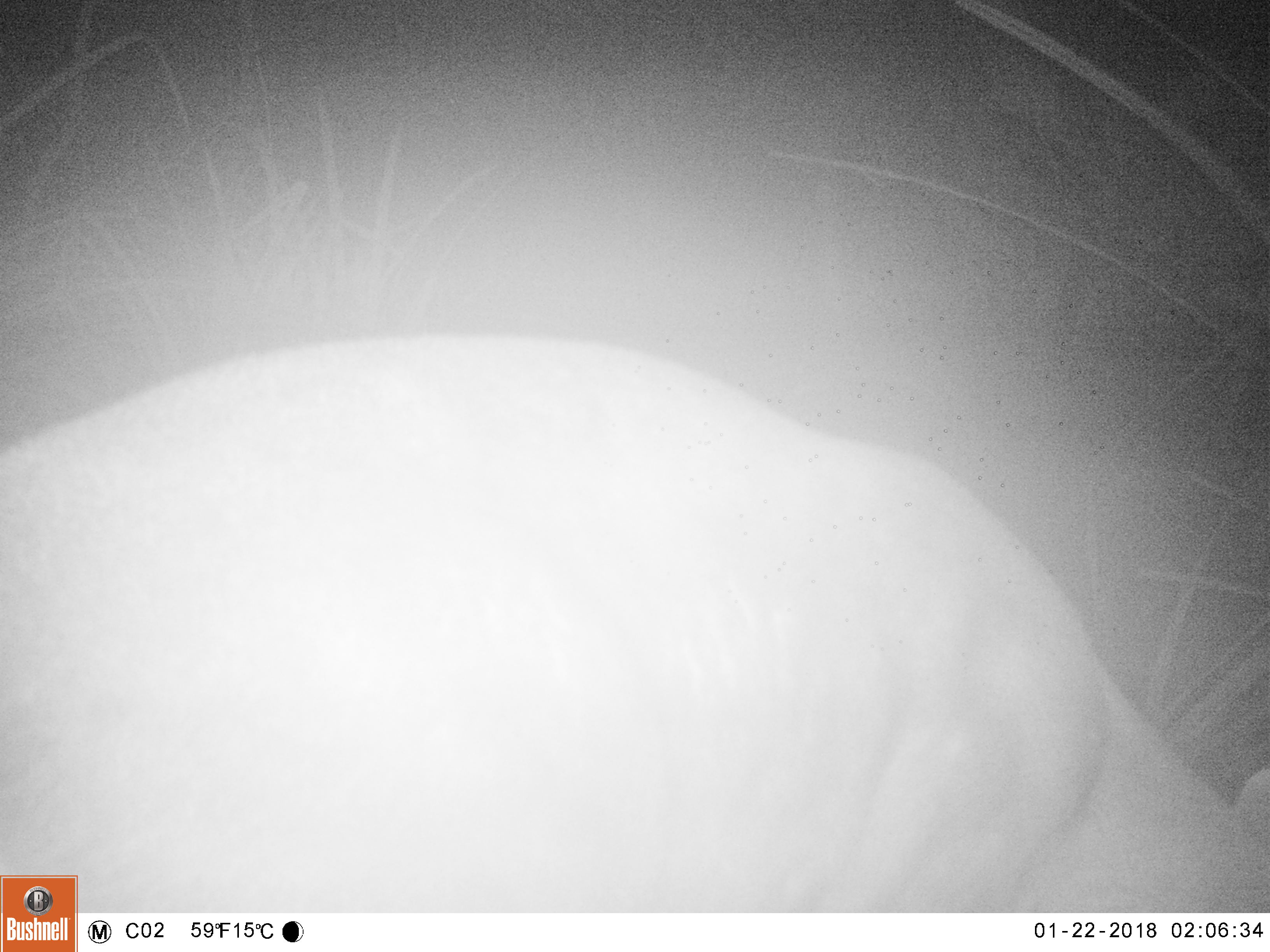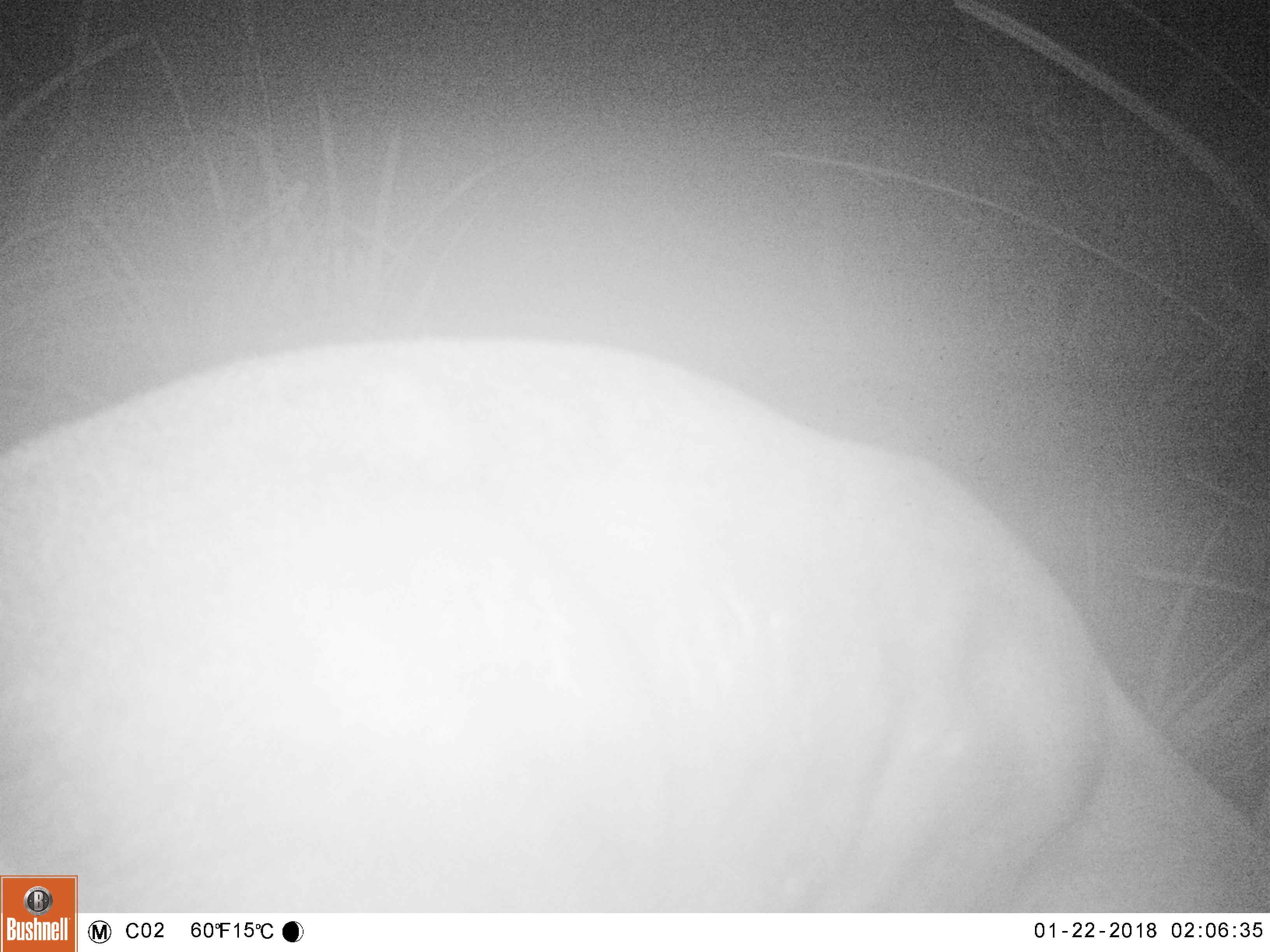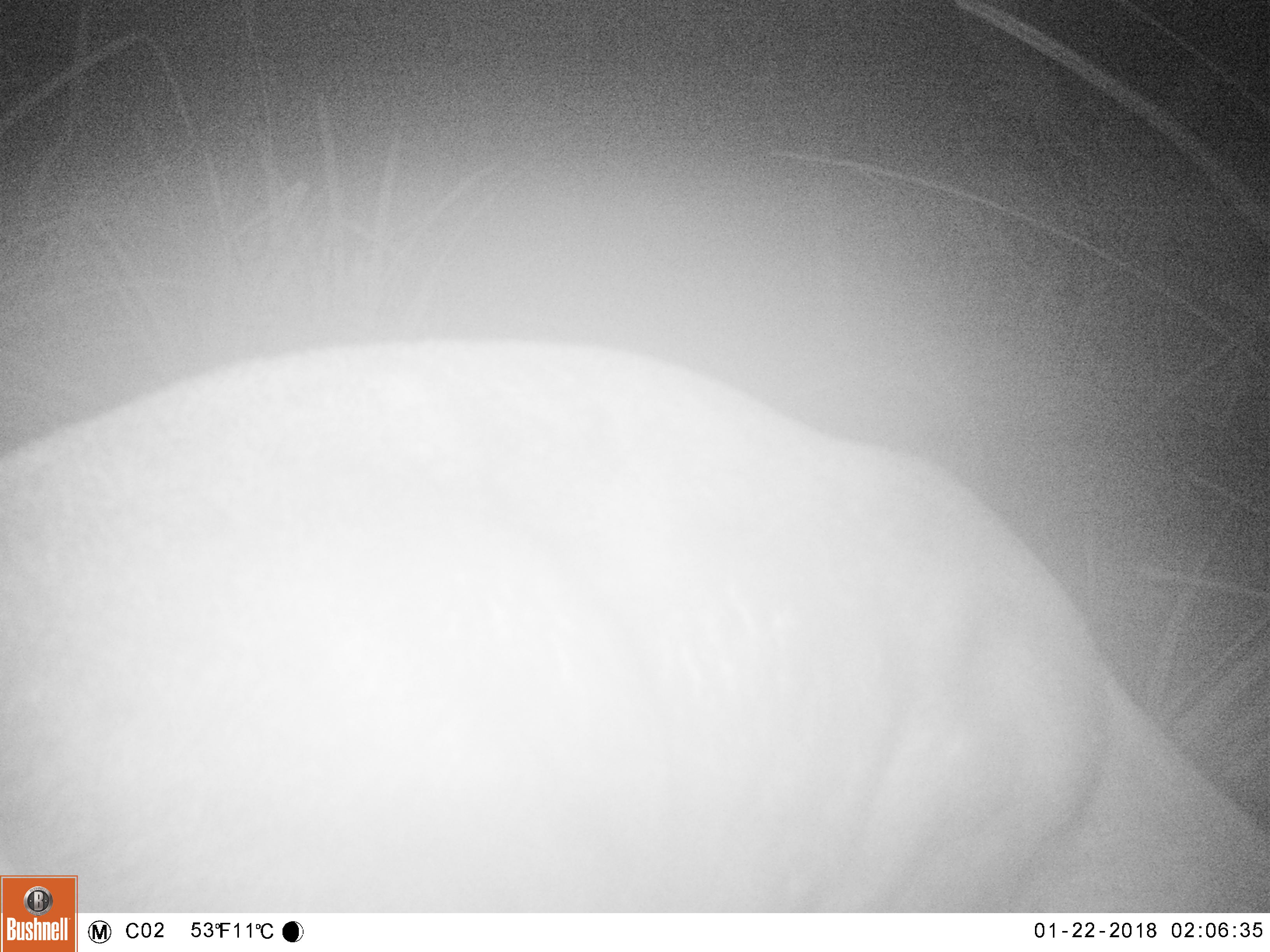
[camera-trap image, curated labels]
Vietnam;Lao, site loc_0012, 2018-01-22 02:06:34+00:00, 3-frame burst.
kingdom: Animalia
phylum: Chordata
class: Mammalia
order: Artiodactyla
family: Cervidae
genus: Muntiacus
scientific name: Muntiacus rooseveltorum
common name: roosevelt's muntjac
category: roosevelts muntjac group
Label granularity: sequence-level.